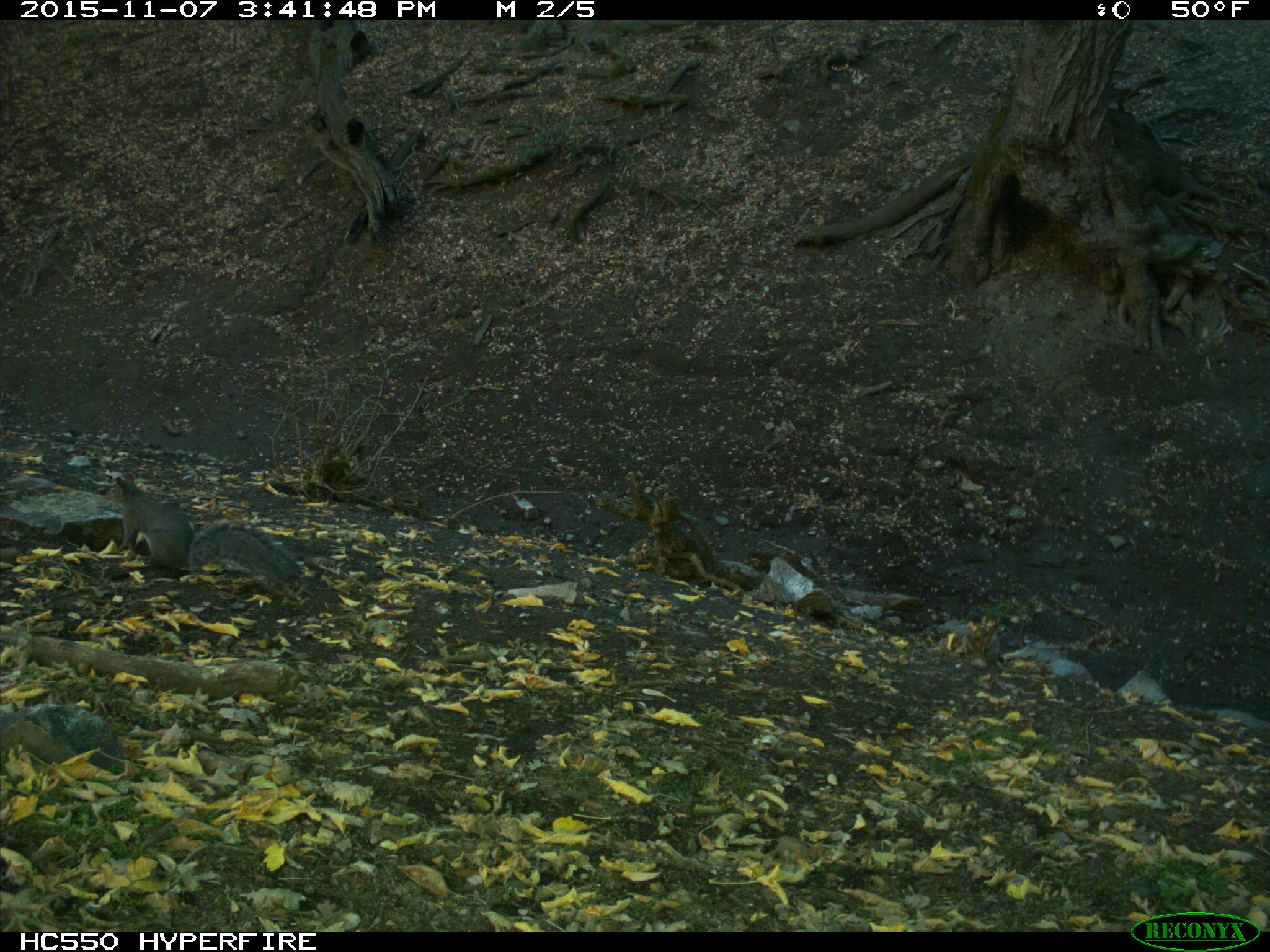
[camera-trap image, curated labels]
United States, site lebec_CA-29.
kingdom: Animalia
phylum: Chordata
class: Mammalia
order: Rodentia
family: Sciuridae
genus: Sciurus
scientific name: Sciurus carolinensis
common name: eastern gray squirrel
Sciurus carolinensis (eastern gray squirrel).